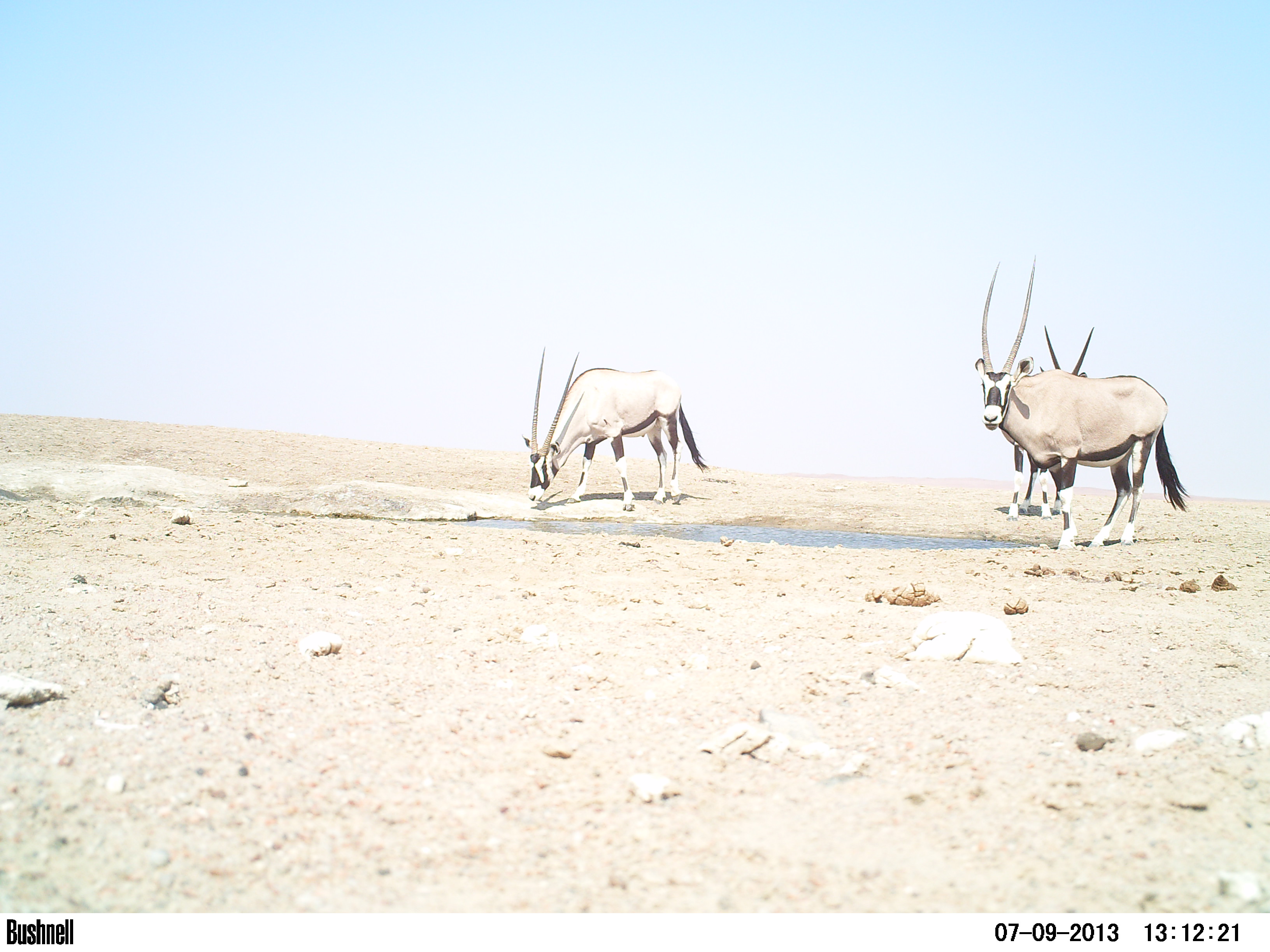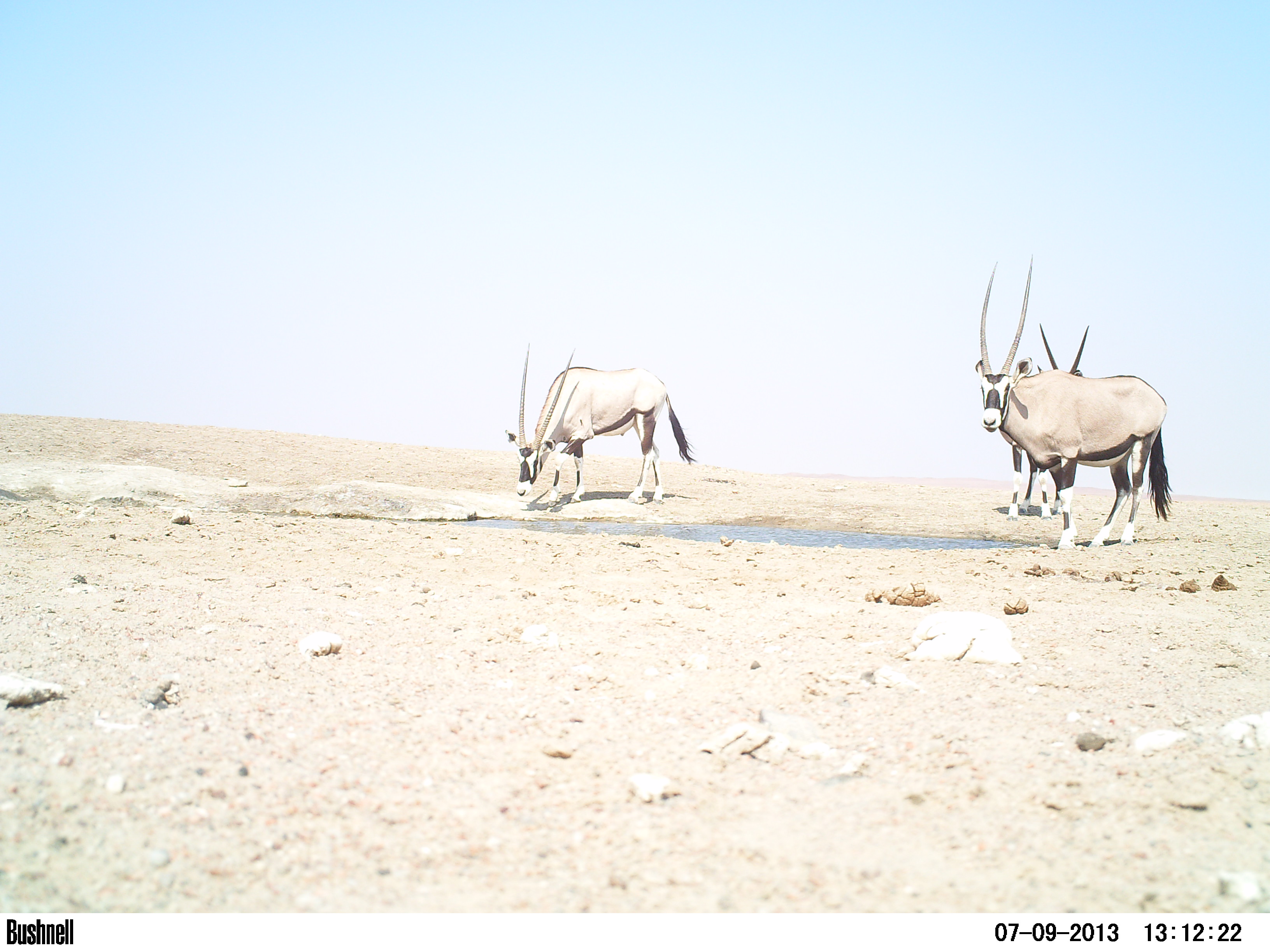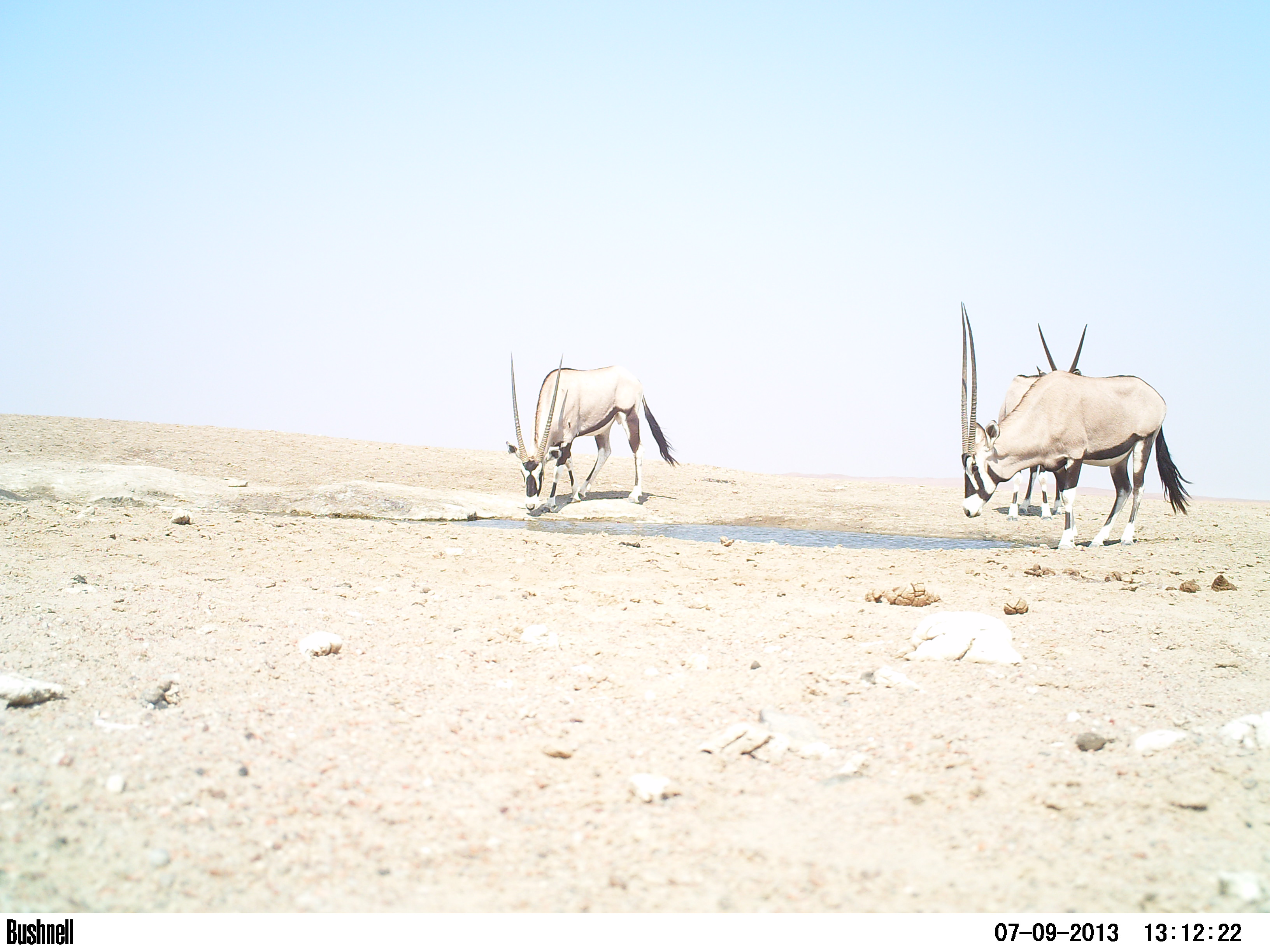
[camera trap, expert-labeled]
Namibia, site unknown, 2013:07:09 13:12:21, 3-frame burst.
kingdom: Animalia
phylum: Chordata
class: Mammalia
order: Artiodactyla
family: Bovidae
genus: Oryx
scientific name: Oryx gazella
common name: gemsbok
Oryx gazella (gemsbok).